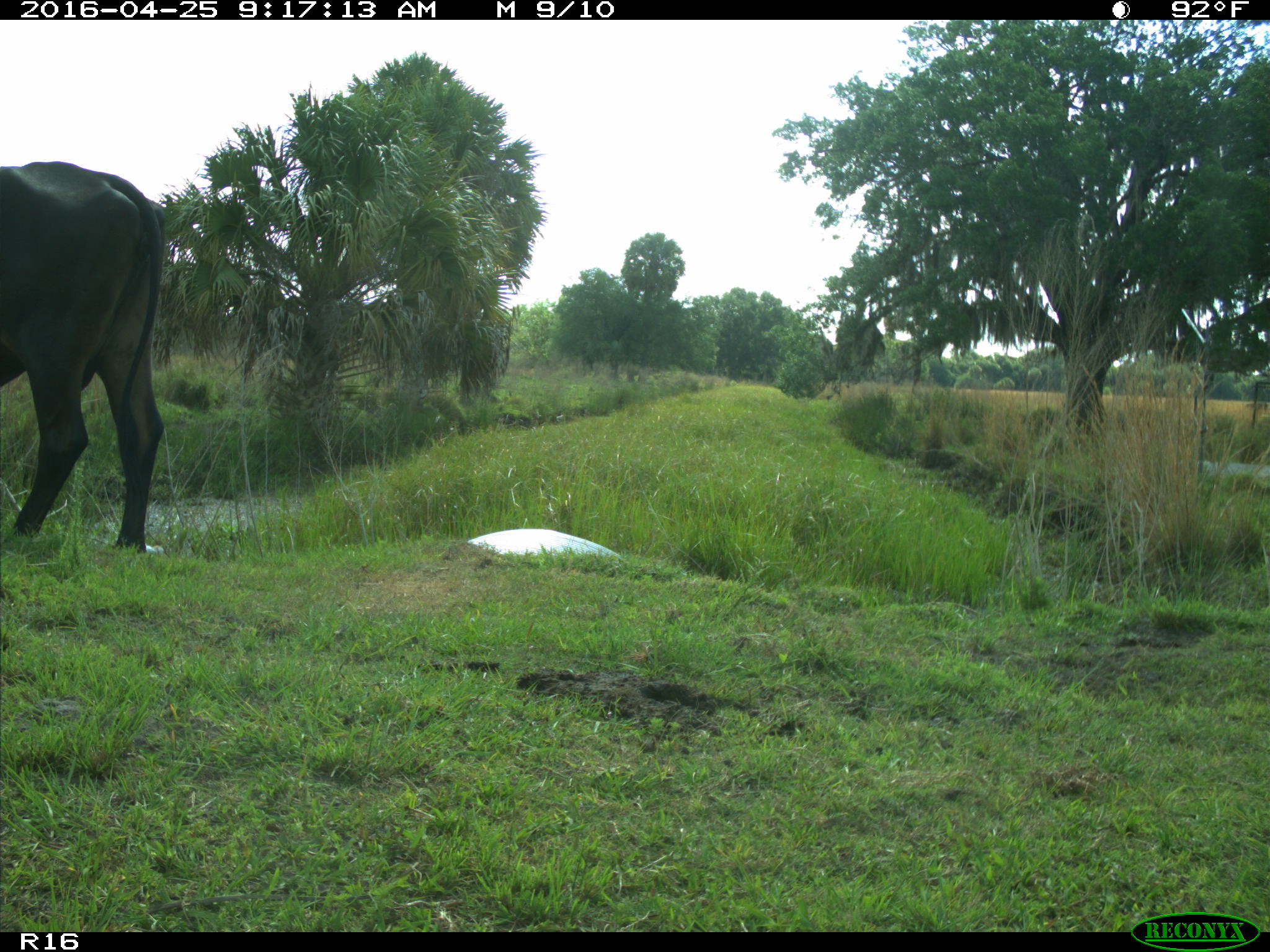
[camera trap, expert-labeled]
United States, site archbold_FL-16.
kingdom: Animalia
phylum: Chordata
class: Mammalia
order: Artiodactyla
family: Bovidae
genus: Bos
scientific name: Bos taurus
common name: domestic cow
Bos taurus (domestic cow).